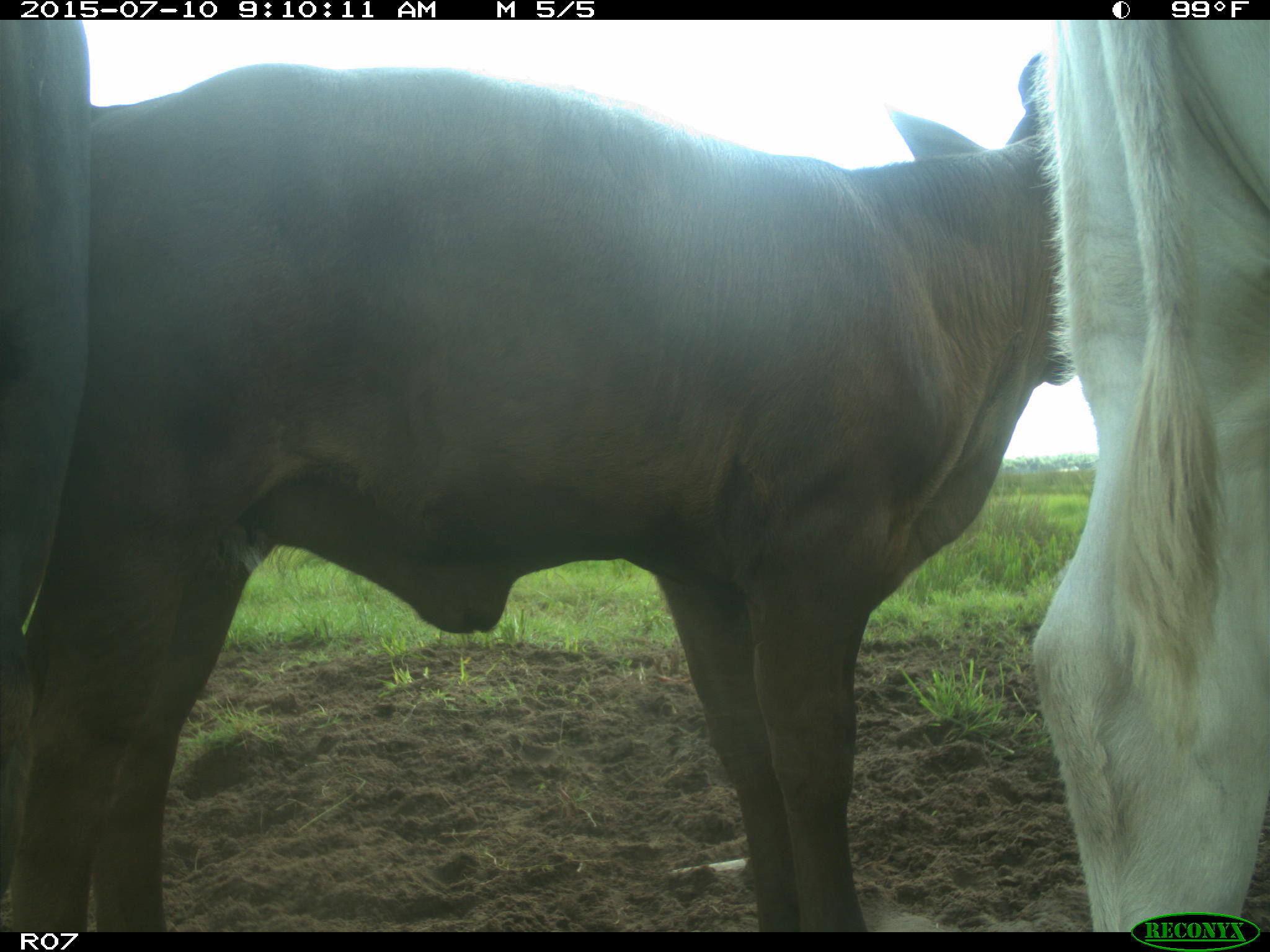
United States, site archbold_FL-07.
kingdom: Animalia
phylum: Chordata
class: Mammalia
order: Artiodactyla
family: Bovidae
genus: Bos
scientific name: Bos taurus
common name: domestic cow